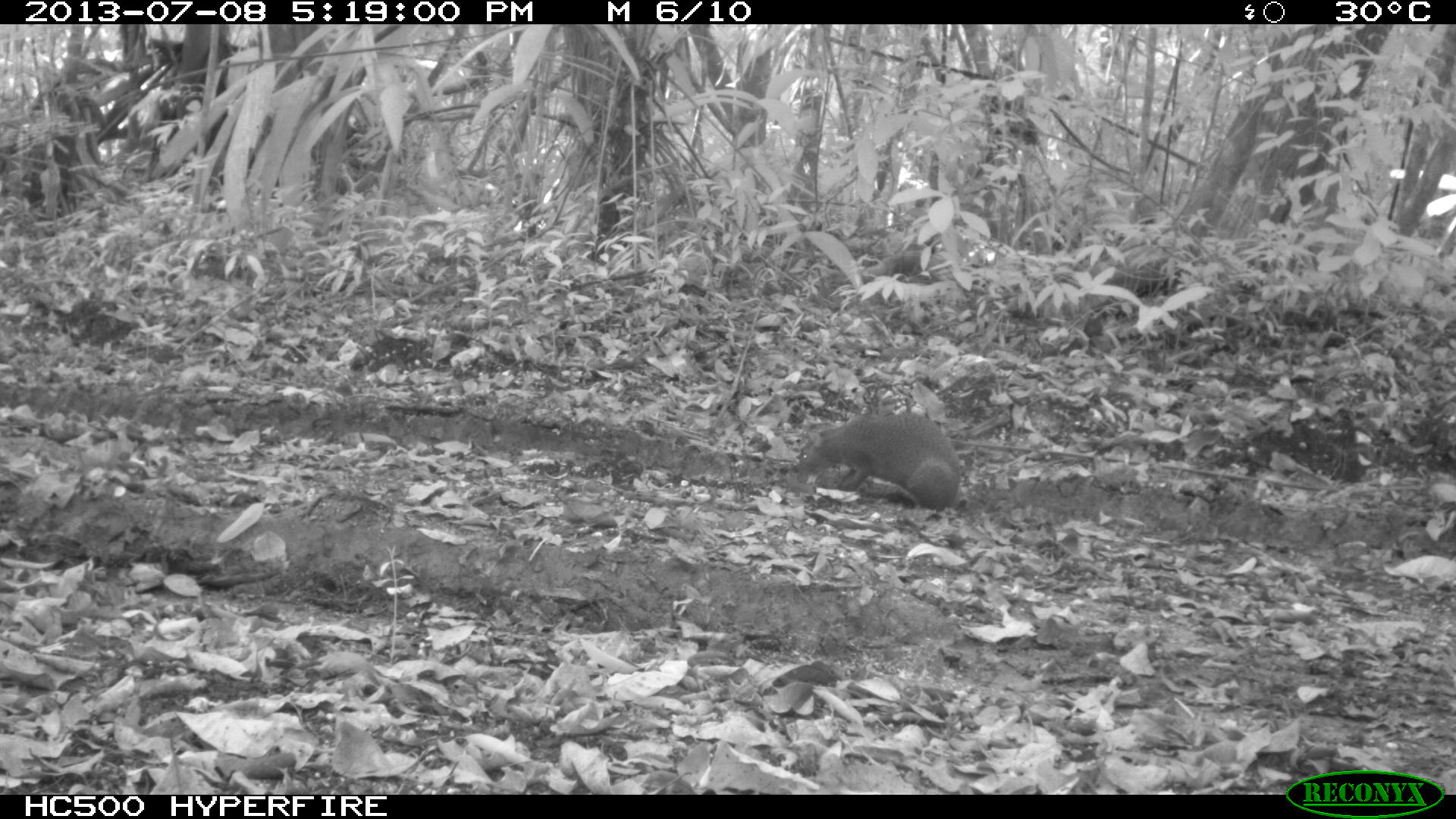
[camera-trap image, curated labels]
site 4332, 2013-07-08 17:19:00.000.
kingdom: Animalia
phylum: Chordata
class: Mammalia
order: Rodentia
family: Dasyproctidae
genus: Dasyprocta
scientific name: Dasyprocta punctata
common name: central american agouti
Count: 1.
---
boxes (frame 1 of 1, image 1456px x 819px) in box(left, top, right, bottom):
dasyprocta punctata: box(796, 410, 961, 512)